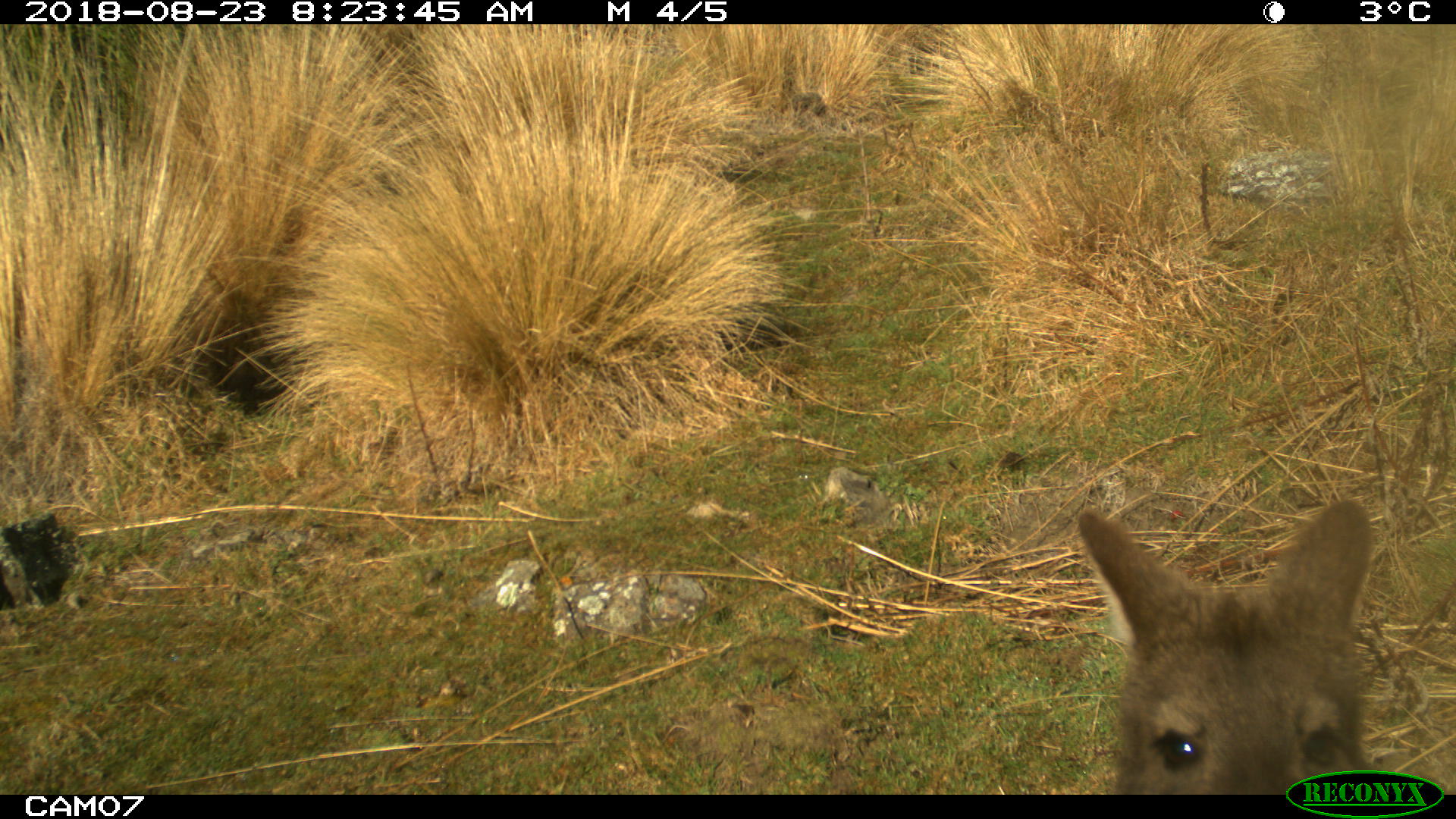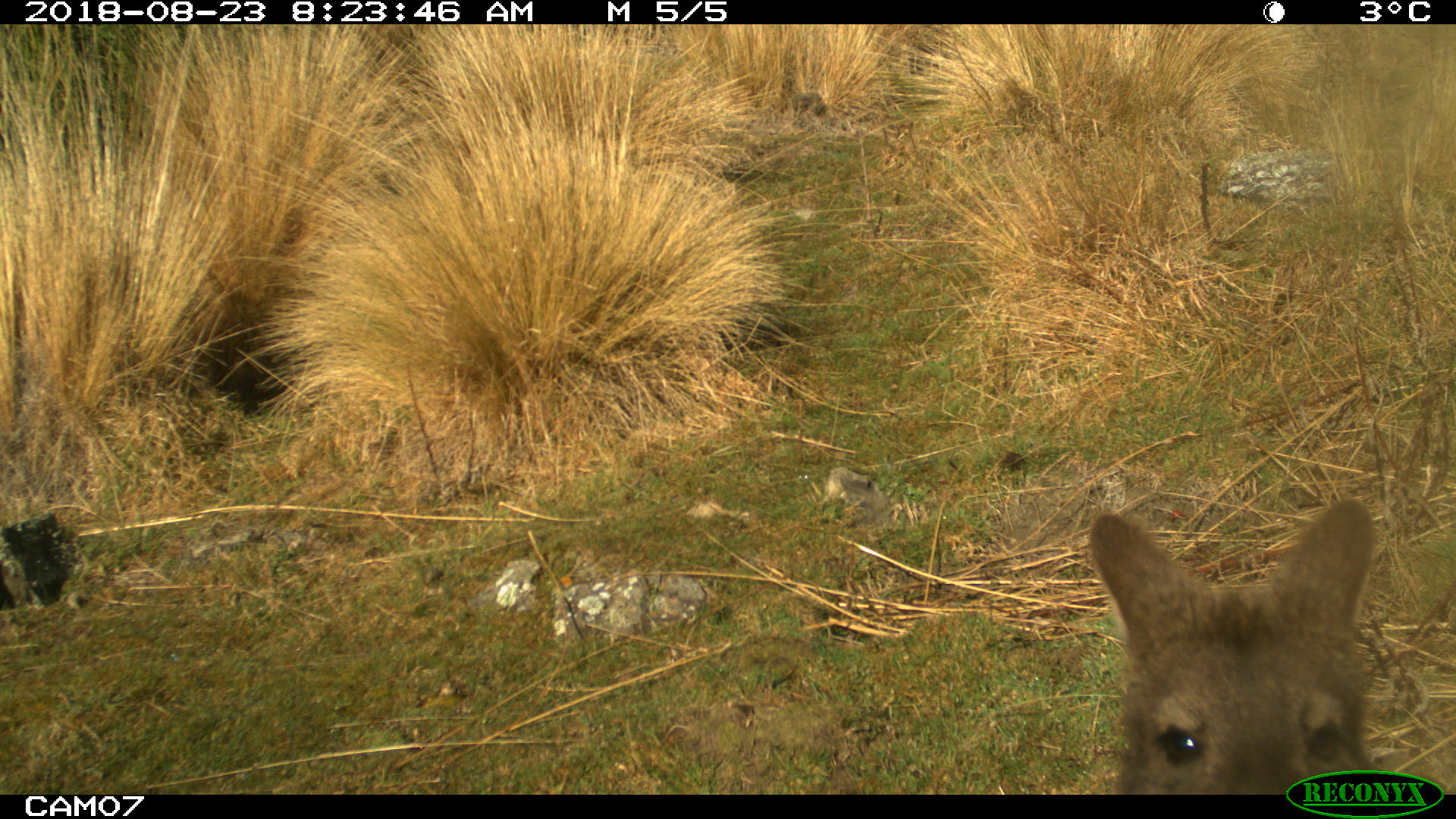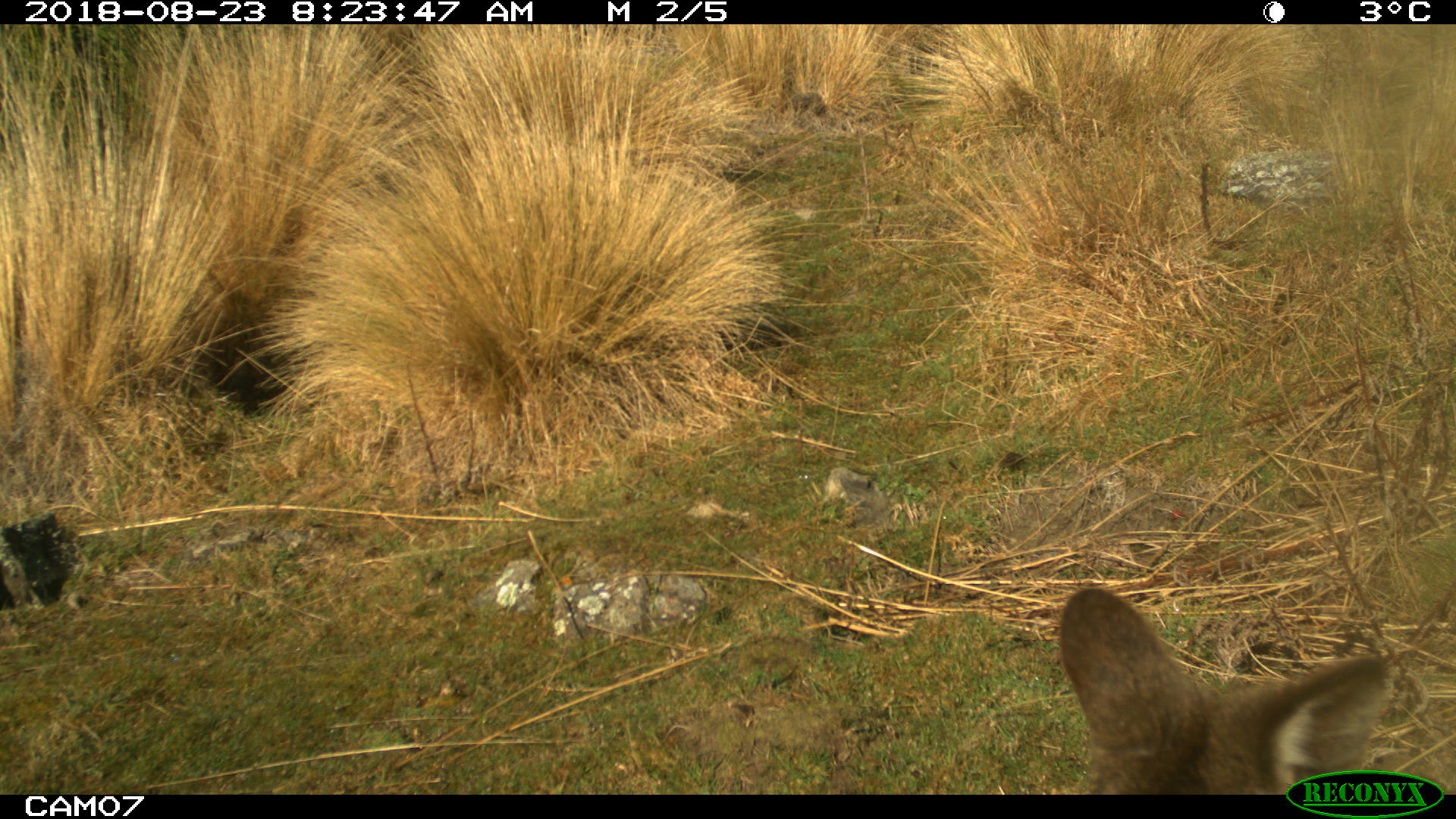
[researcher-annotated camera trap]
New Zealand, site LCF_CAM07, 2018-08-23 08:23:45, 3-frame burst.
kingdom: Animalia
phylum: Chordata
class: Mammalia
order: Diprotodontia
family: Macropodidae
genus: Notamacropus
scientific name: Notamacropus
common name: wallaby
Wallaby (Notamacropus).